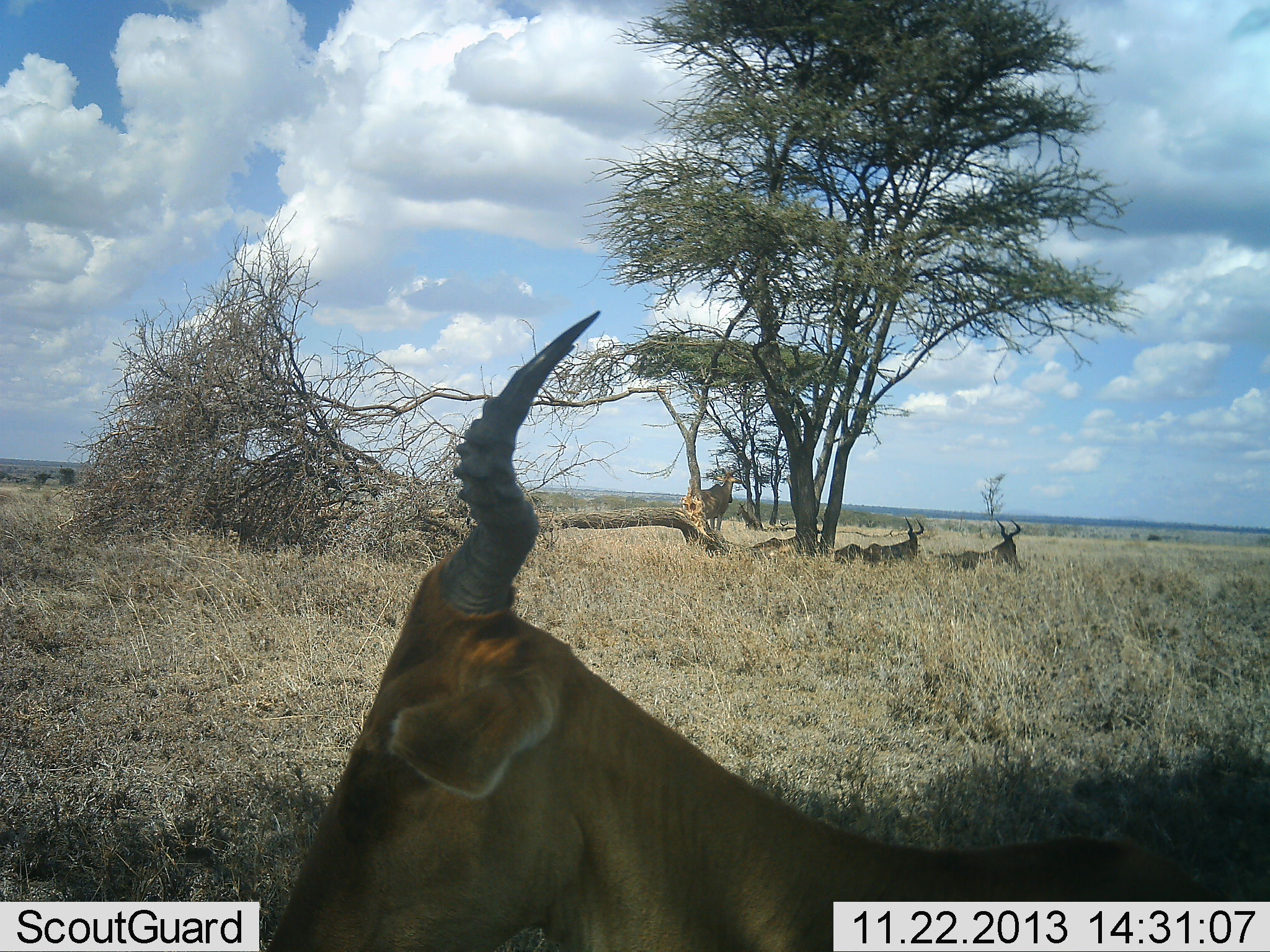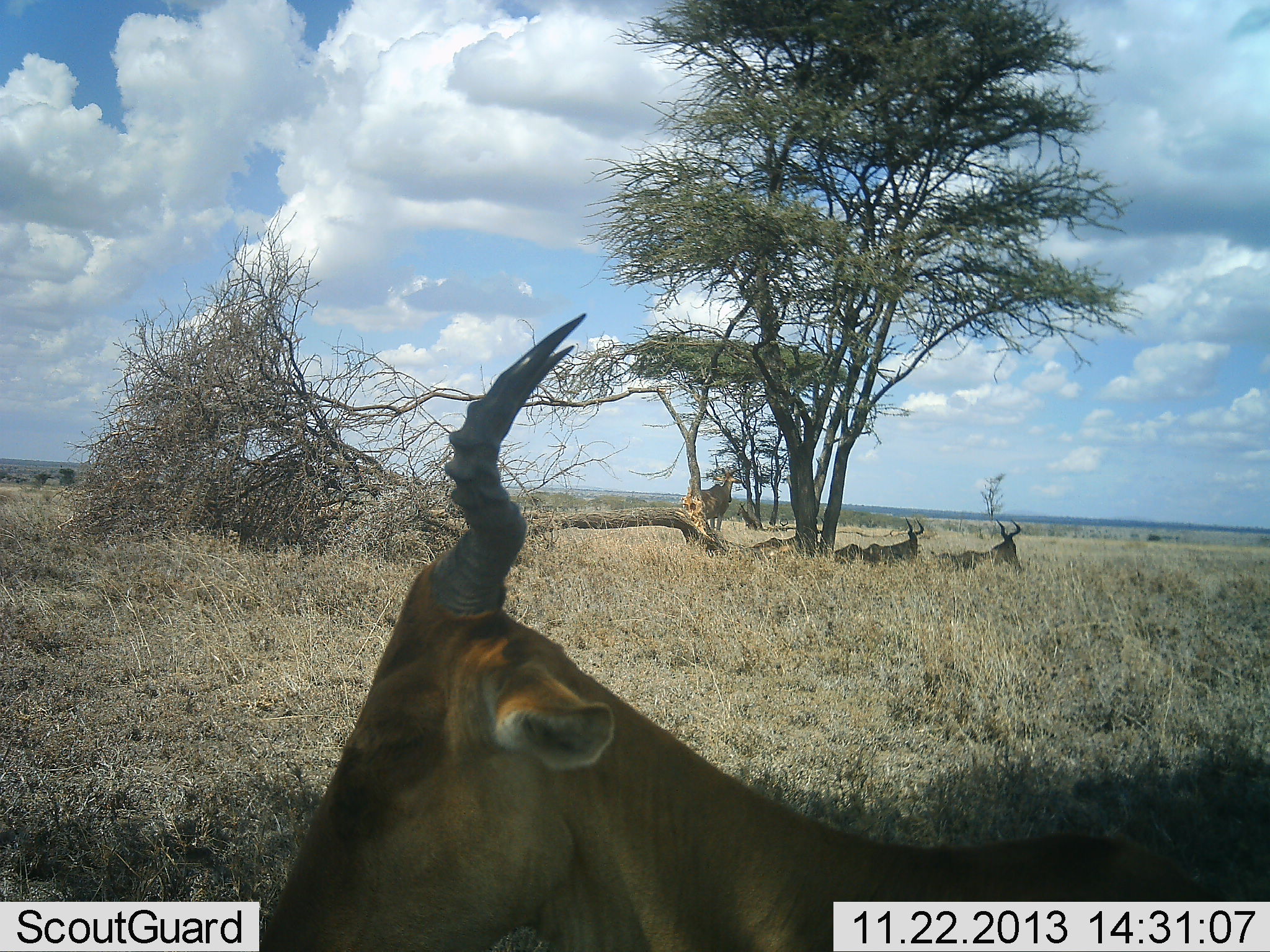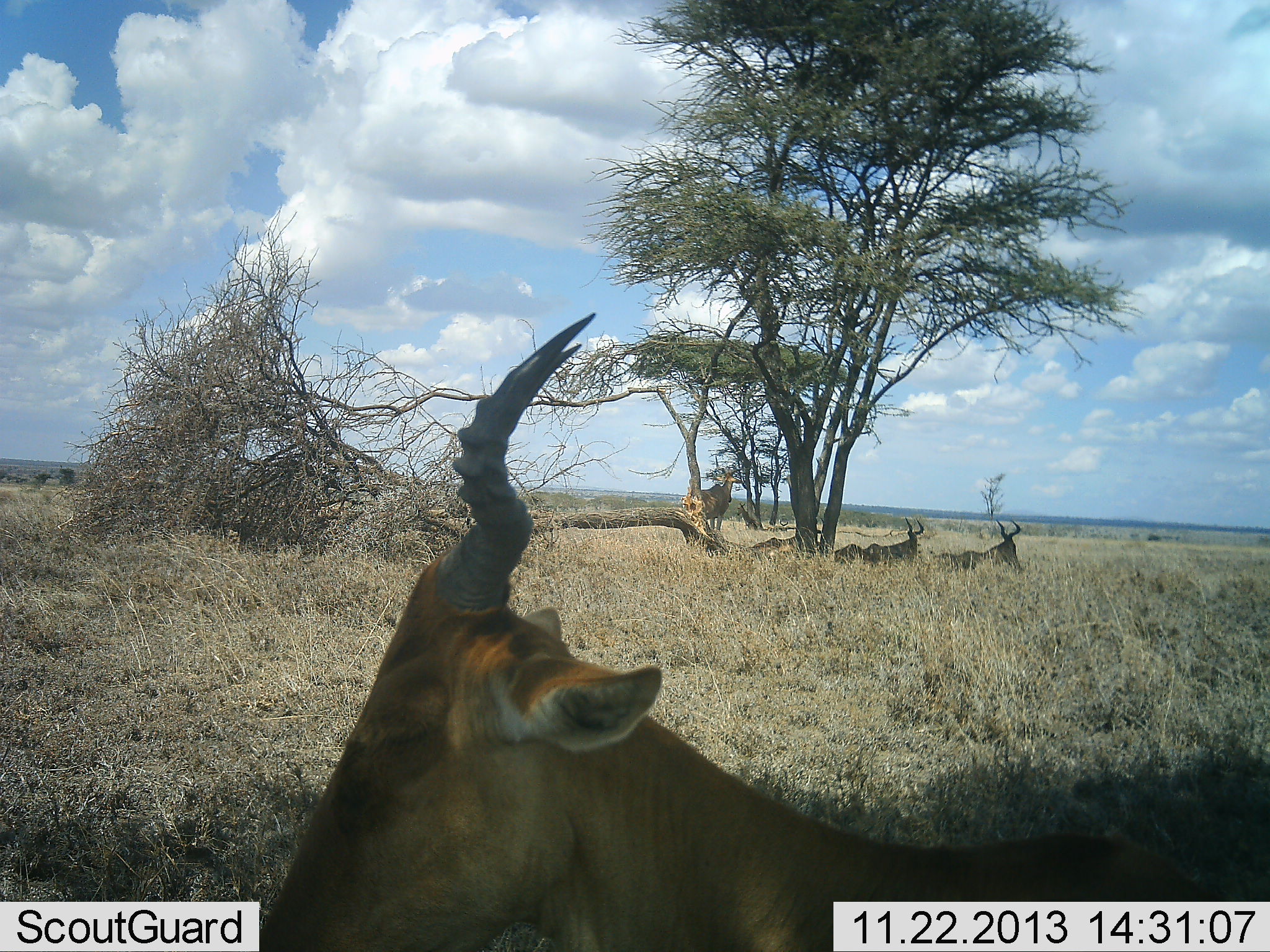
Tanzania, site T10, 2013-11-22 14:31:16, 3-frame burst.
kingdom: Animalia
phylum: Chordata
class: Mammalia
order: Artiodactyla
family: Bovidae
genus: Alcelaphus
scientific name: Alcelaphus buselaphus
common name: hartebeest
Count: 4.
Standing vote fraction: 40%.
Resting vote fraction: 100%.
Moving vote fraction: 0%.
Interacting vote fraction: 0%.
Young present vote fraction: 0%.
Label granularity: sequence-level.